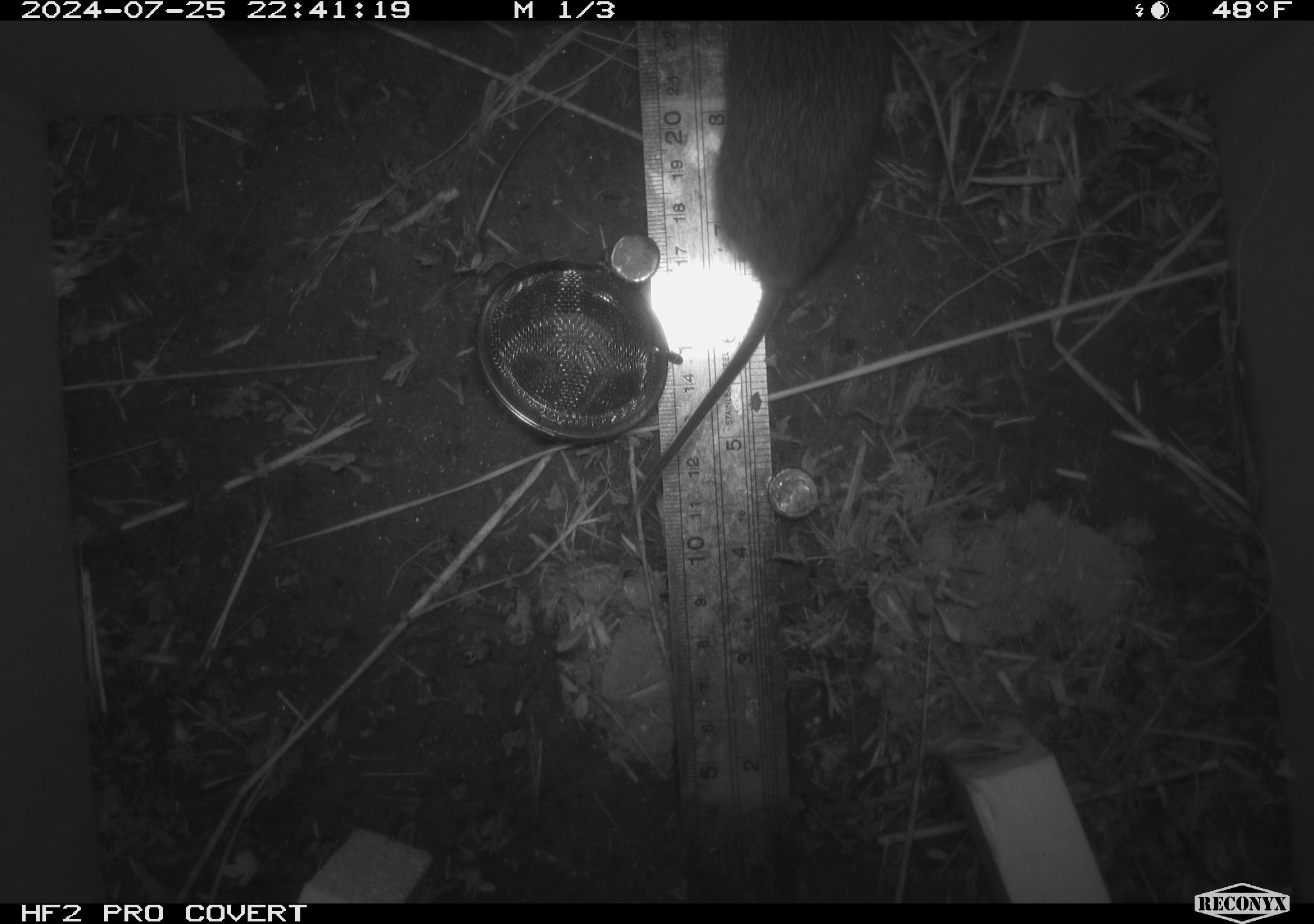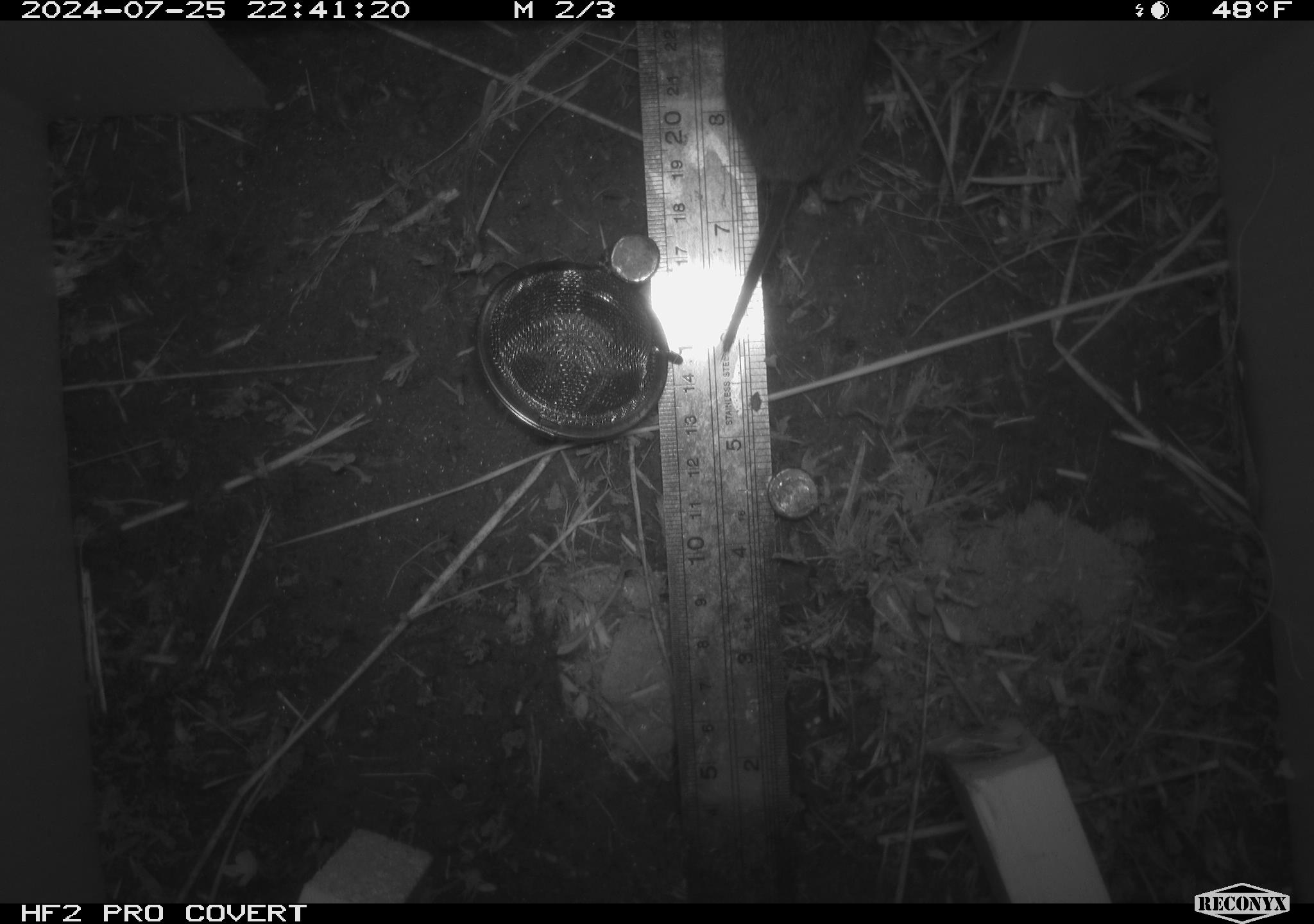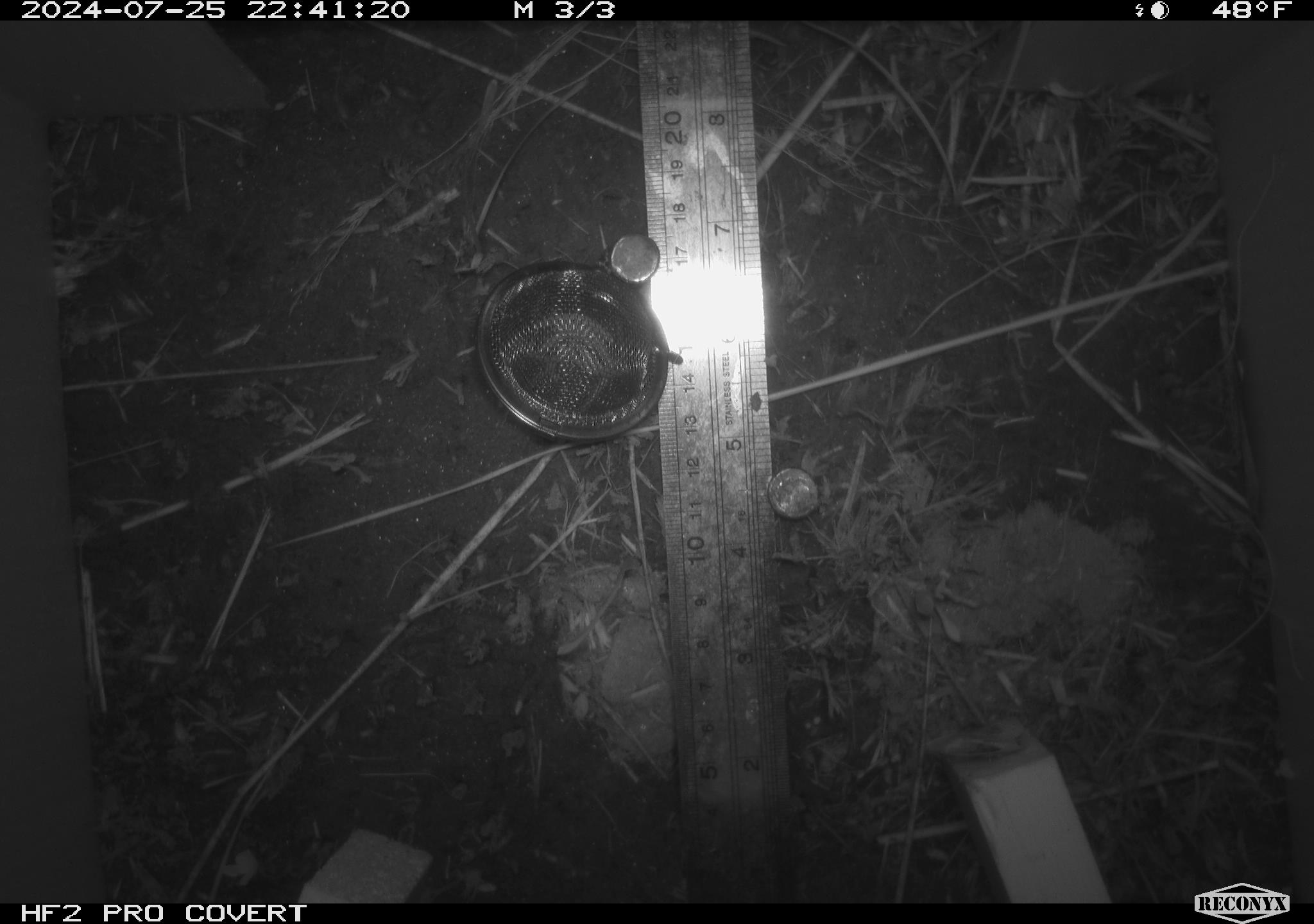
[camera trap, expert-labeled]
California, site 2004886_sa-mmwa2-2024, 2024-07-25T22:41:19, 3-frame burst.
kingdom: Animalia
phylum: Chordata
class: Mammalia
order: Rodentia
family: Cricetidae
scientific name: Arvicolinae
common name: voles, lemmings, and muskrats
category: arvicolinae subfamily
Arvicolinae subfamily (voles, lemmings, and muskrats) (Arvicolinae).